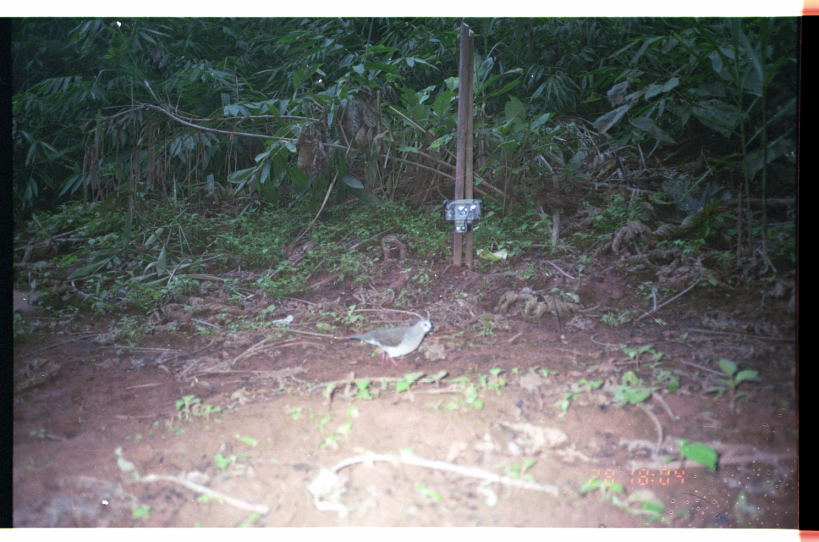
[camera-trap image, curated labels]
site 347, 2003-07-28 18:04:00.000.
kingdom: Animalia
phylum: Chordata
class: Aves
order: Columbiformes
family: Columbidae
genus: Leptotila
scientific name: Leptotila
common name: leptotila doves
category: leptotila sp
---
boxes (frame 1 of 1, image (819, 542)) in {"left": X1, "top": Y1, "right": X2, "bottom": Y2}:
leptotila sp: {"left": 345, "top": 318, "right": 436, "bottom": 367}